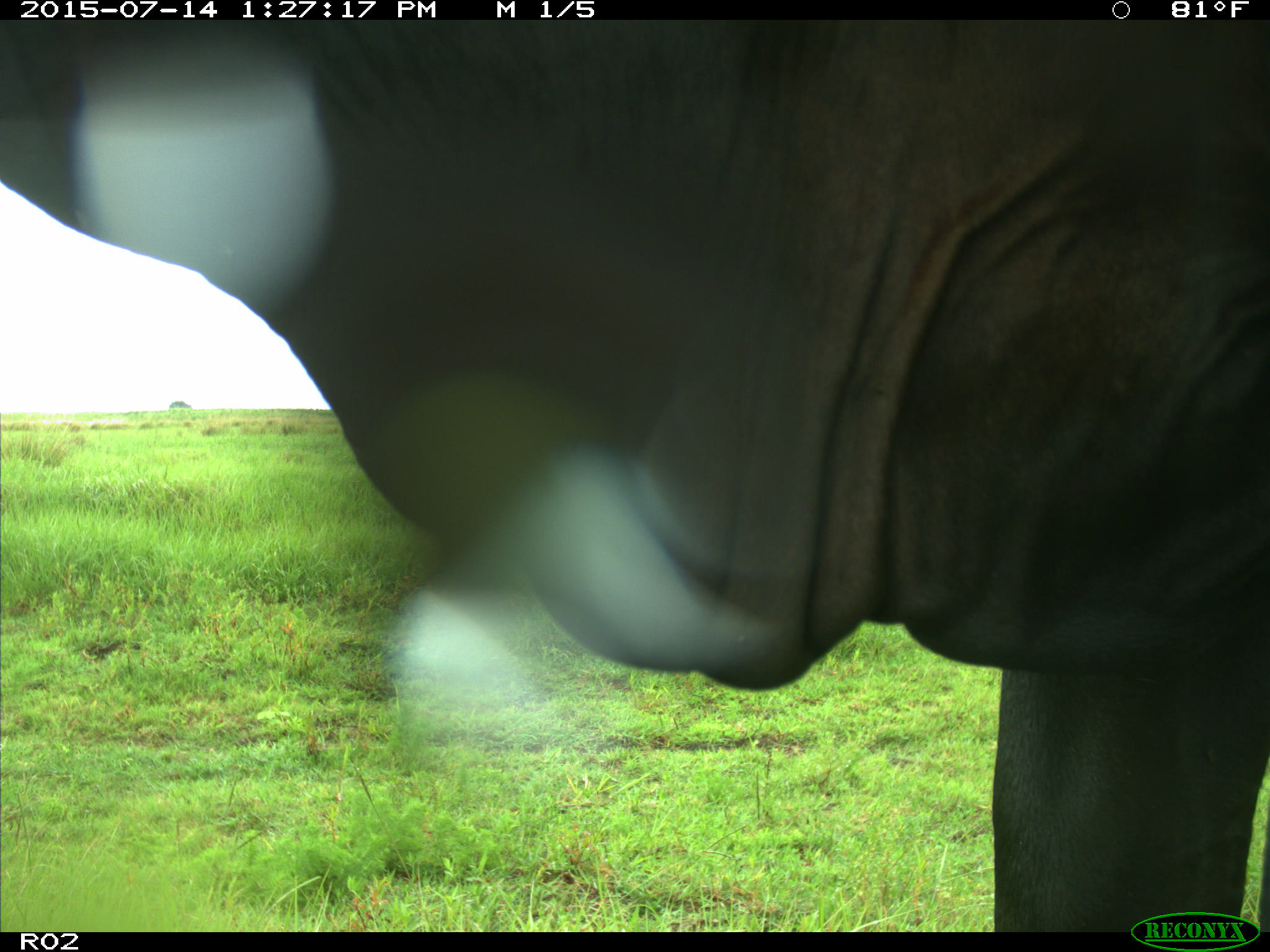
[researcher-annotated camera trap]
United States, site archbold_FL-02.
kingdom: Animalia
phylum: Chordata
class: Mammalia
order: Artiodactyla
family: Bovidae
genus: Bos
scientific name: Bos taurus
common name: domestic cow